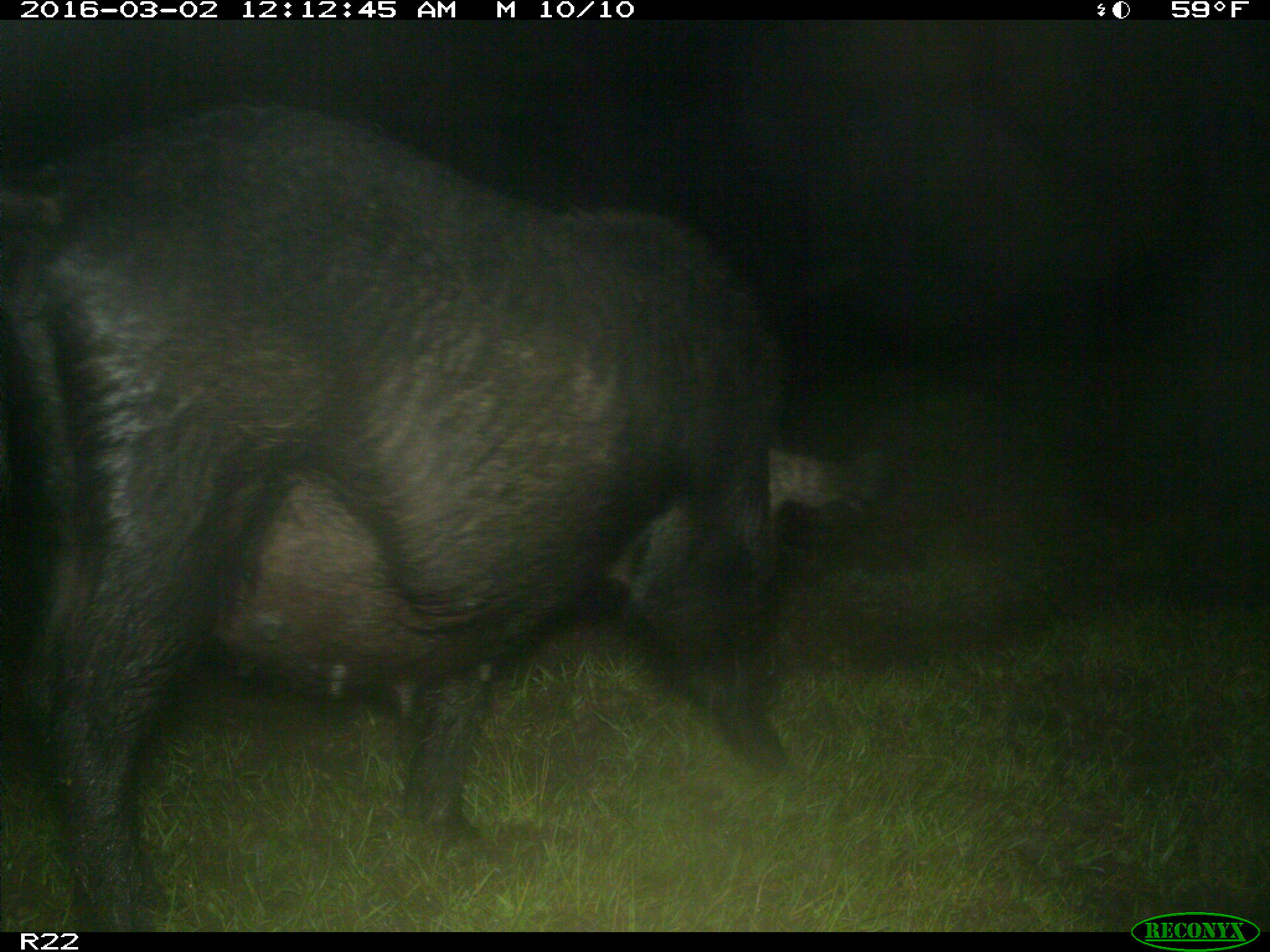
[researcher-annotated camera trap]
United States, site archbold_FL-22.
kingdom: Animalia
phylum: Chordata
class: Mammalia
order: Artiodactyla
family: Suidae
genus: Sus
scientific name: Sus scrofa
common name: wild boar